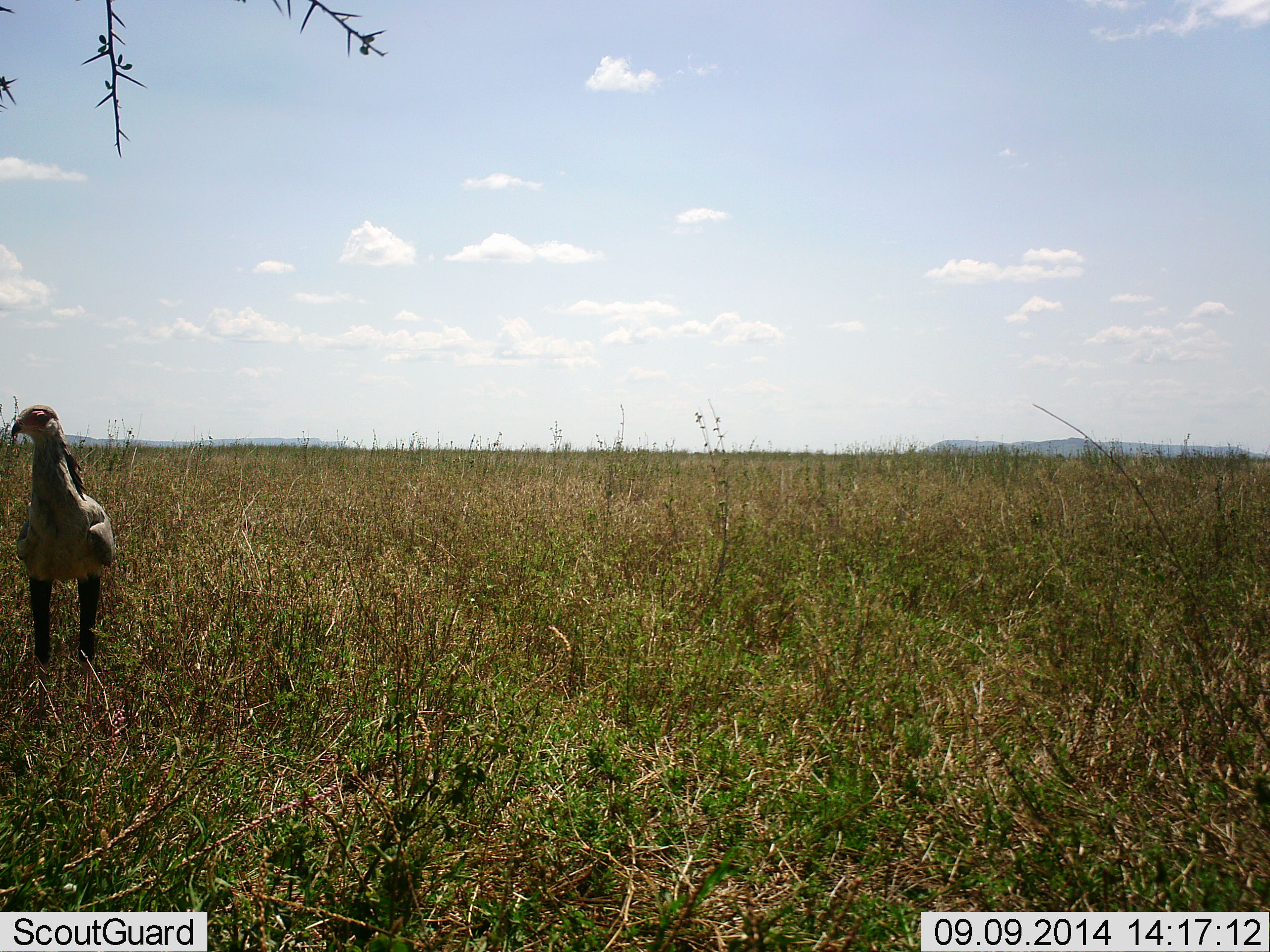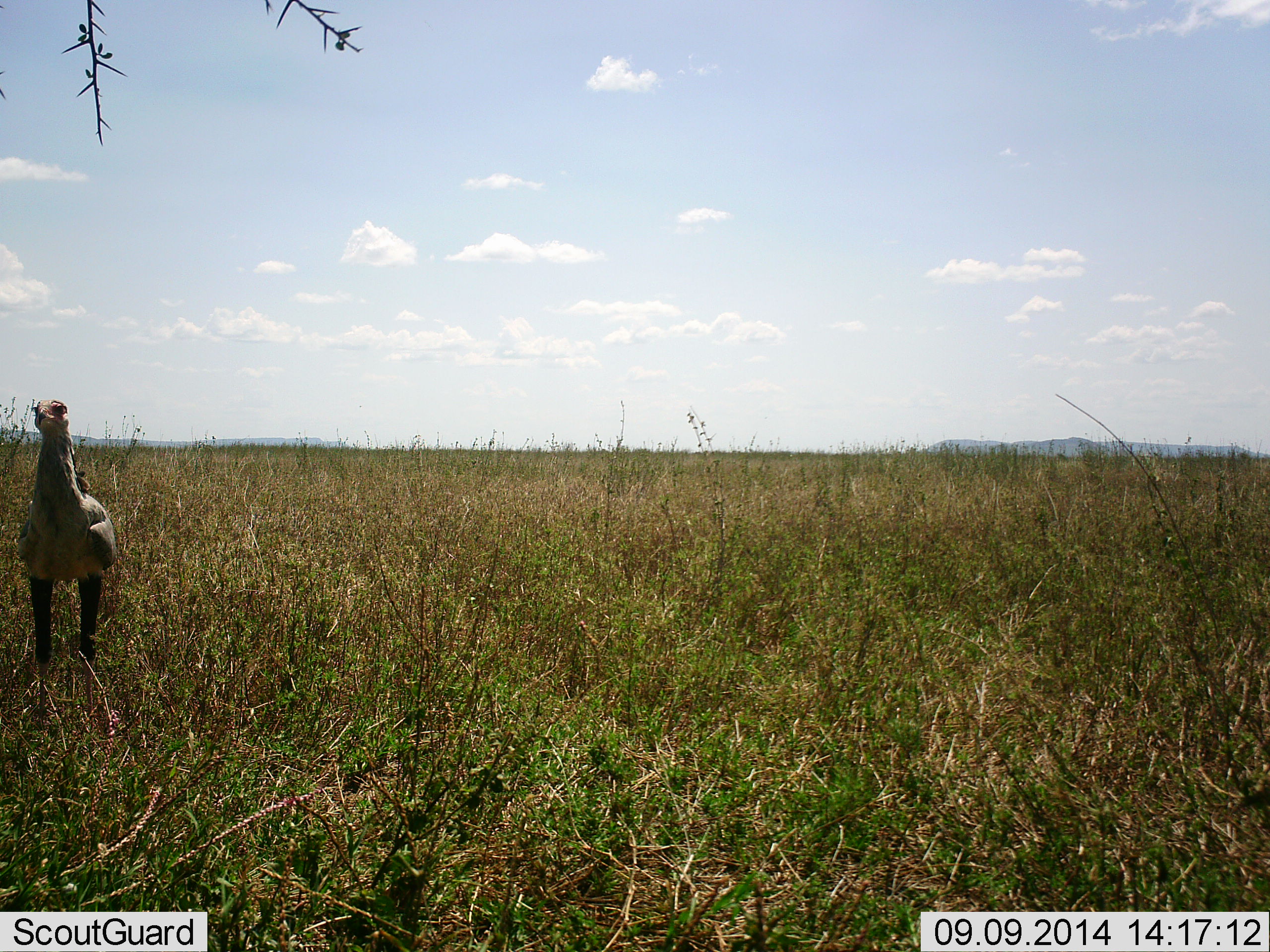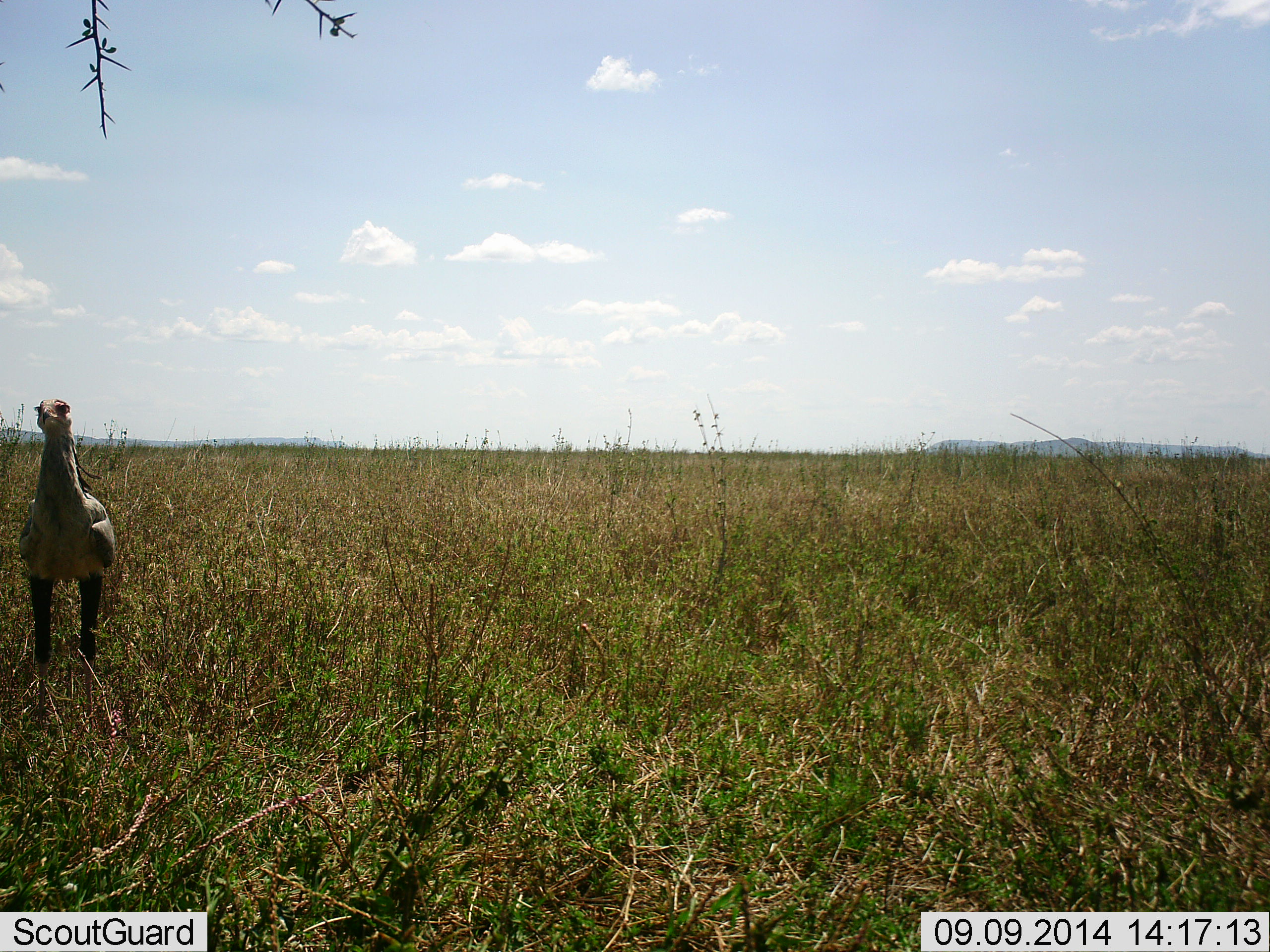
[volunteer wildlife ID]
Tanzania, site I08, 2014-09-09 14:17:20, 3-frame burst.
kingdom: Animalia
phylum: Chordata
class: Aves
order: Accipitriformes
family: Sagittariidae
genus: Sagittarius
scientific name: Sagittarius serpentarius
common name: secretary bird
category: secretarybird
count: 1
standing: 90%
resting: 0%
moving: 20%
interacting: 0%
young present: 0%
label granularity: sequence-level